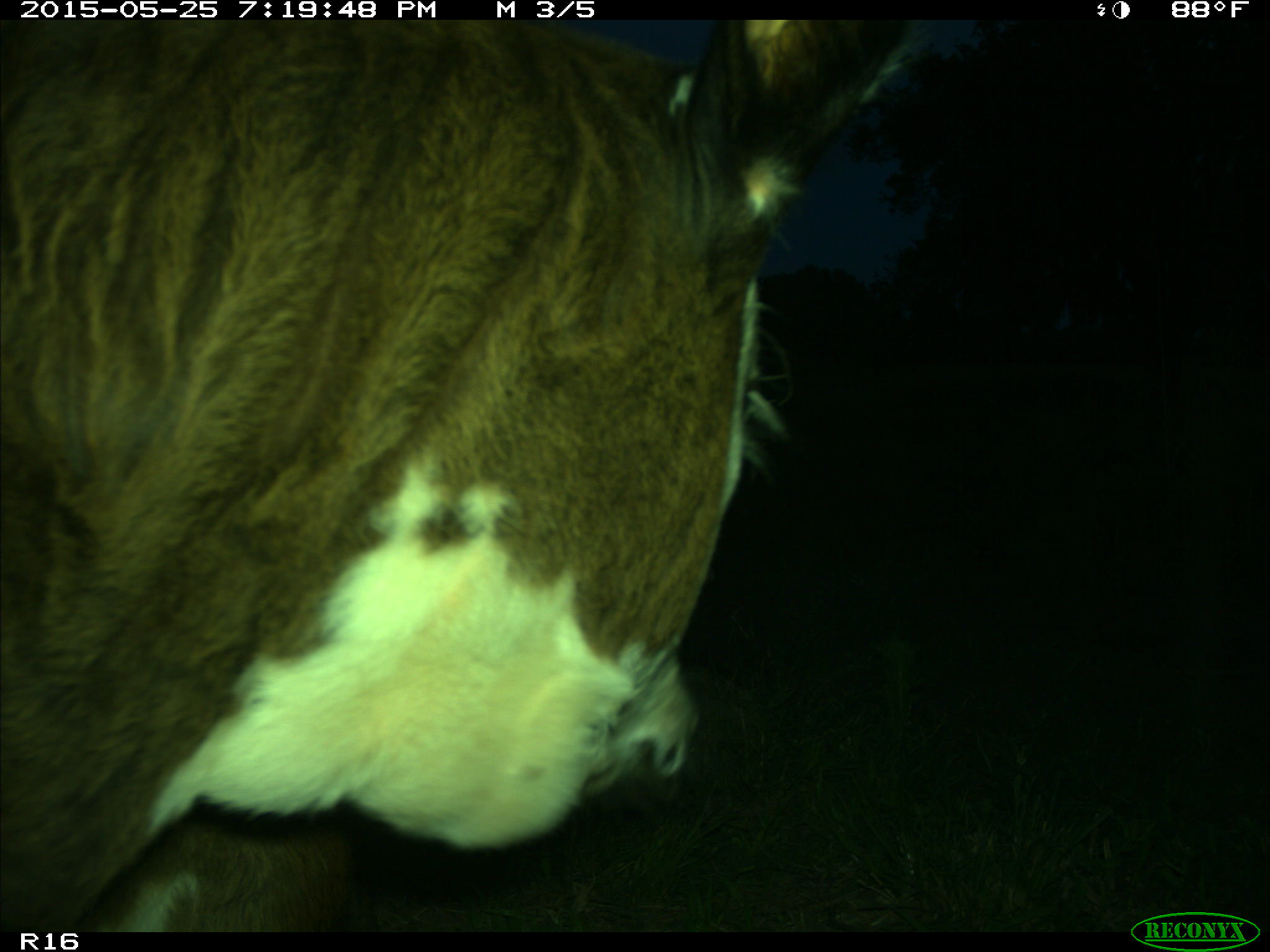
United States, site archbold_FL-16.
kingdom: Animalia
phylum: Chordata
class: Mammalia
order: Artiodactyla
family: Bovidae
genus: Bos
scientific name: Bos taurus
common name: domestic cow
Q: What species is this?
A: Bos taurus (domestic cow).